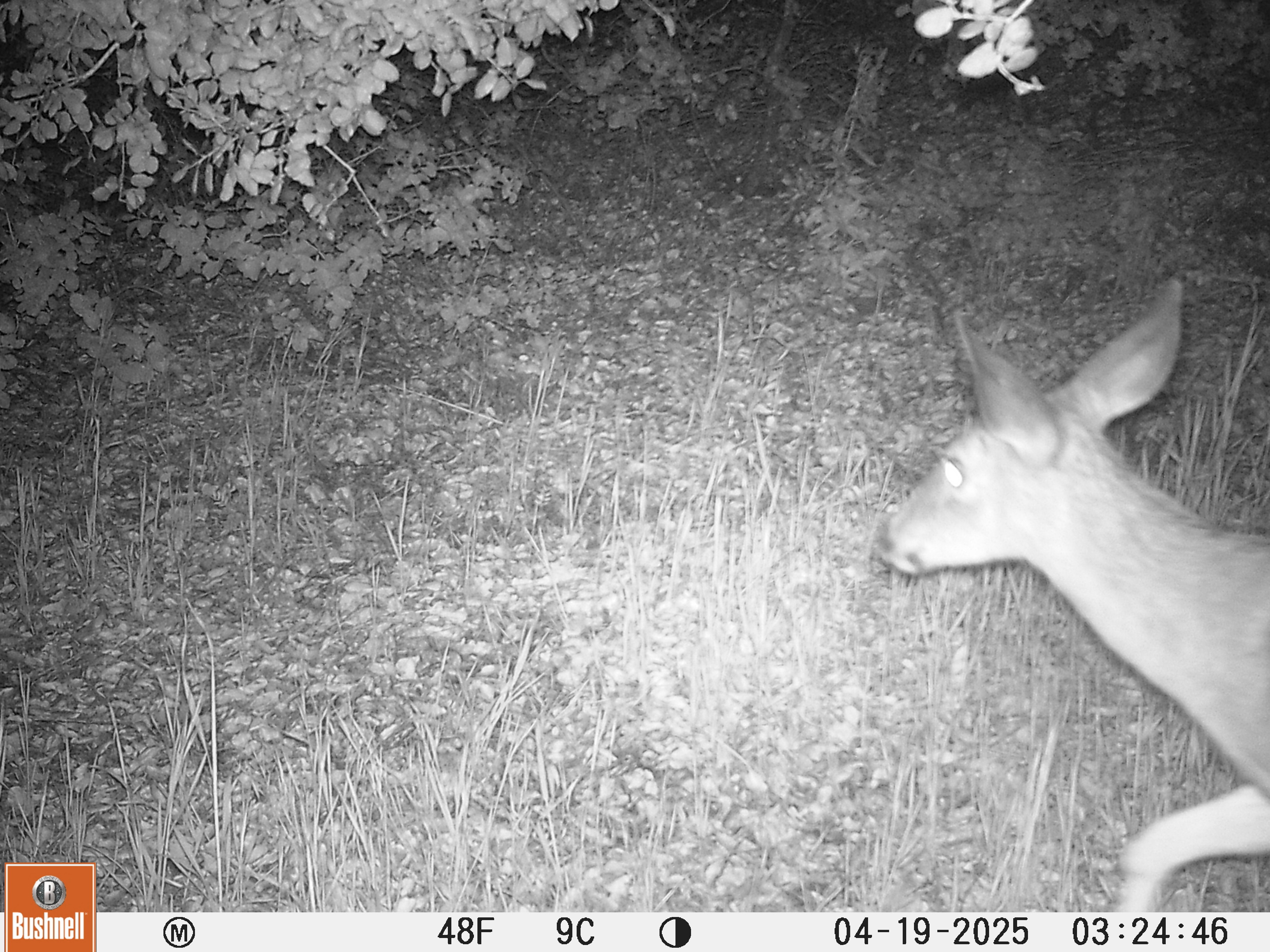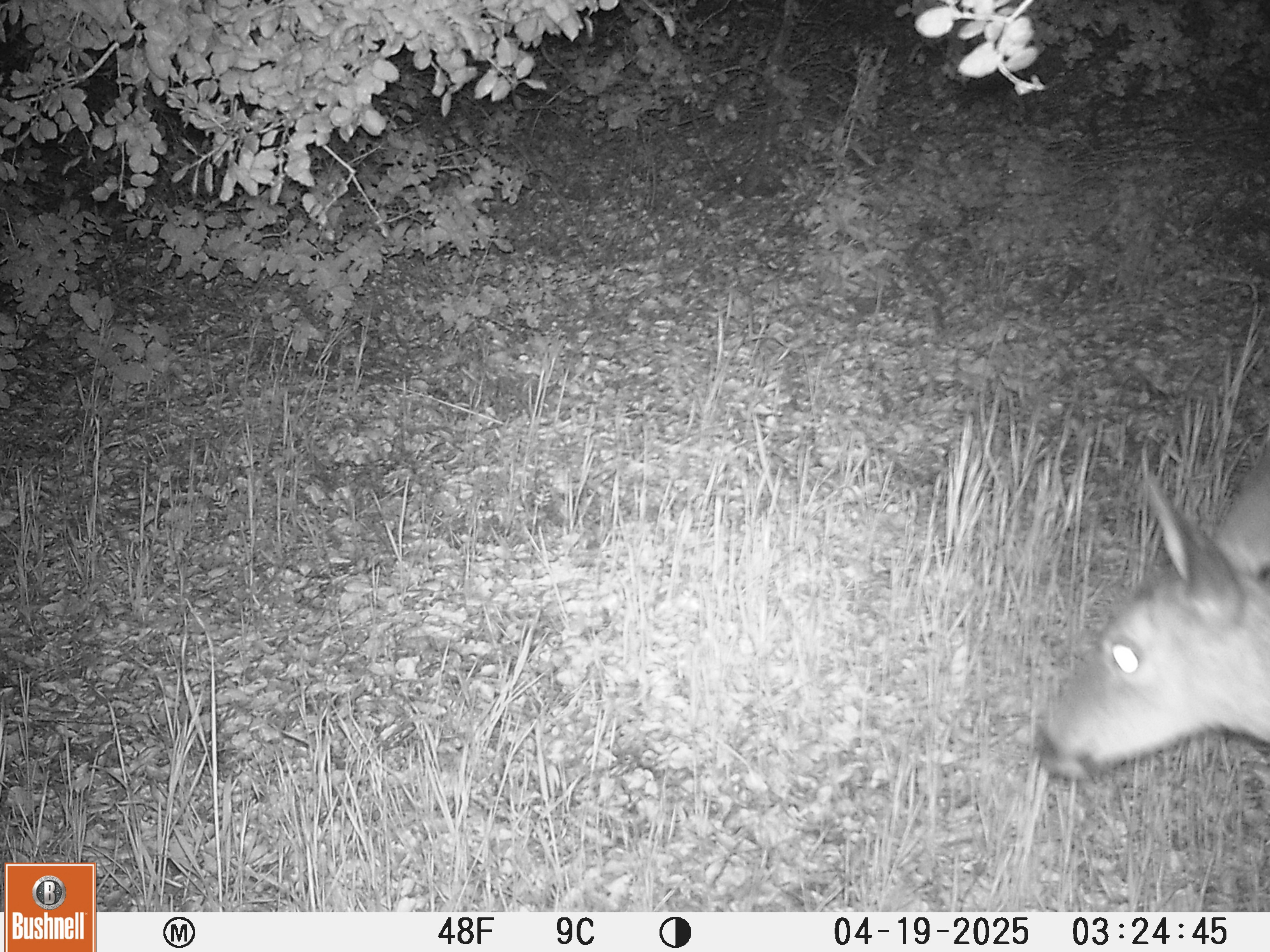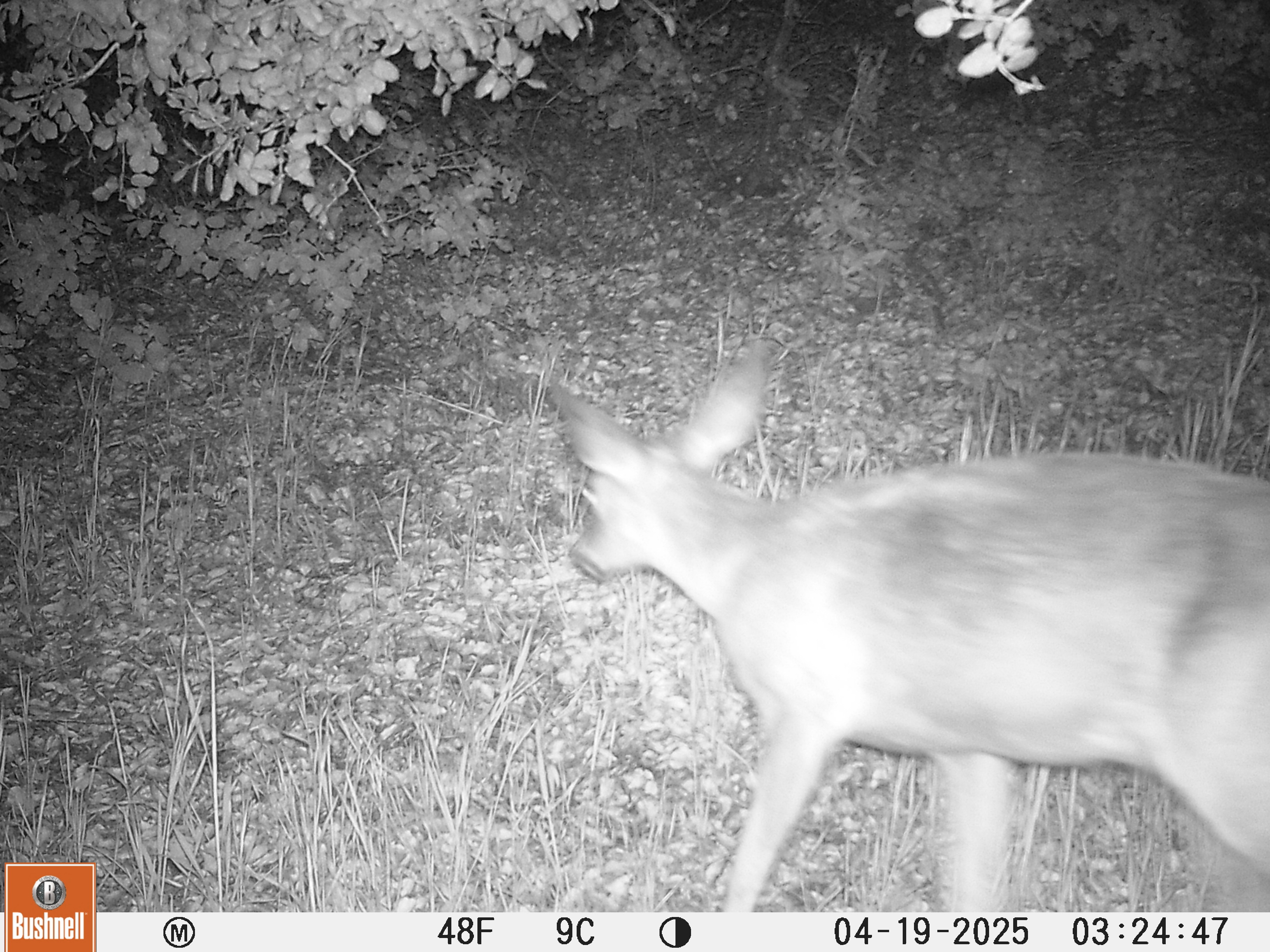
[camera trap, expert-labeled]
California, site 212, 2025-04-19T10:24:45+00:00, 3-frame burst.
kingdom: Animalia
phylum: Chordata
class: Mammalia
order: Artiodactyla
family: Cervidae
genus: Odocoileus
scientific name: Odocoileus hemionus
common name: mule deer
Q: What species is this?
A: Mule deer (Odocoileus hemionus).